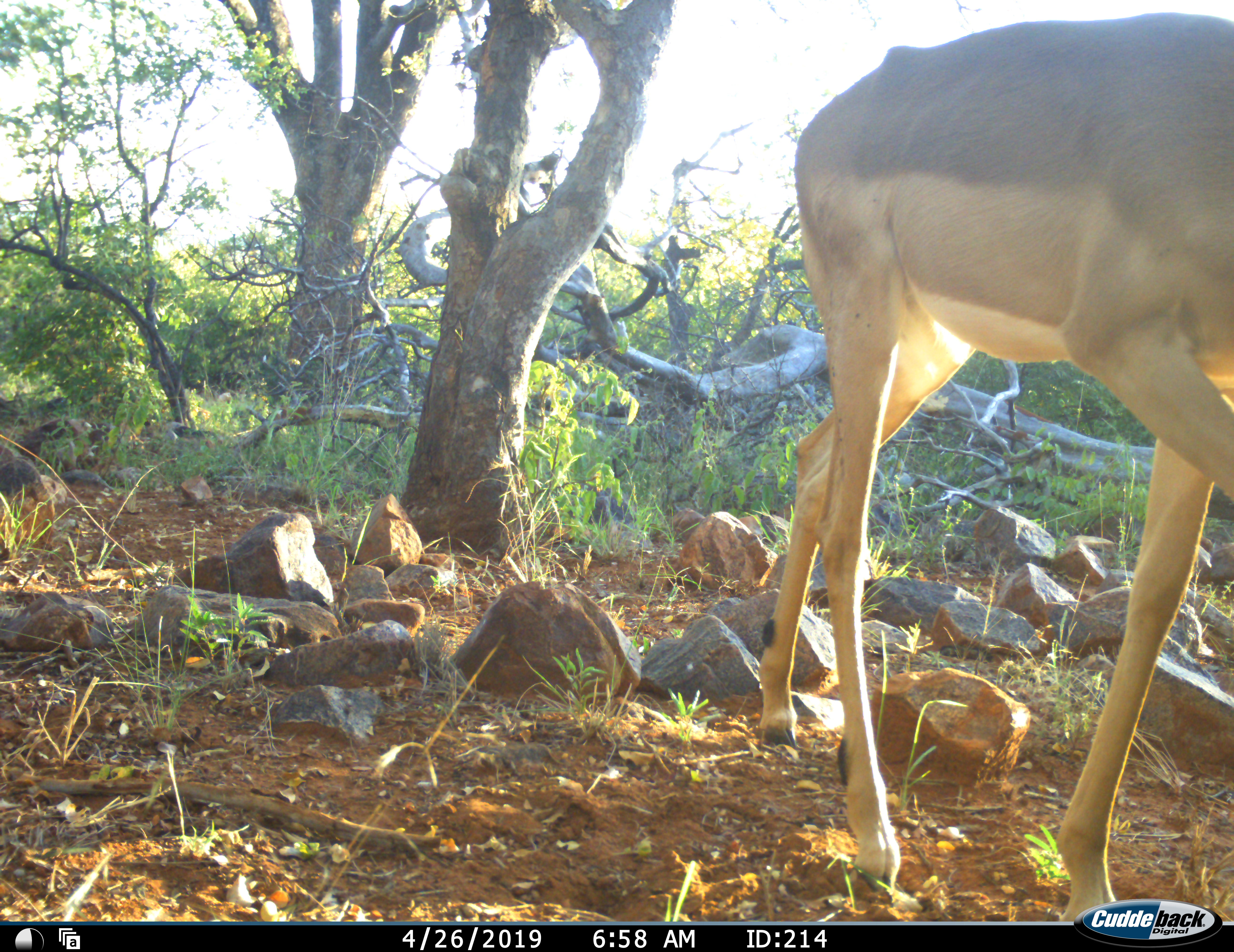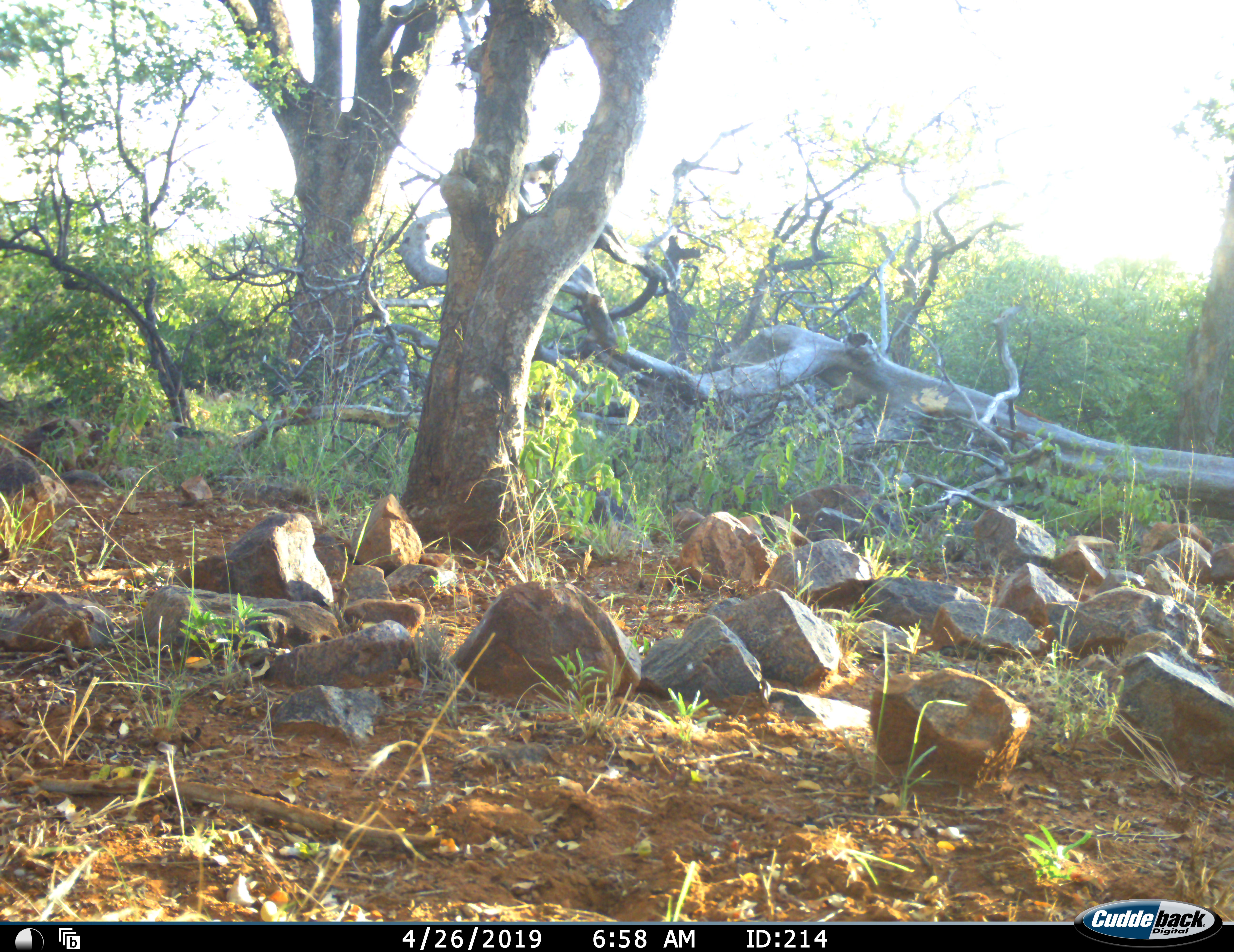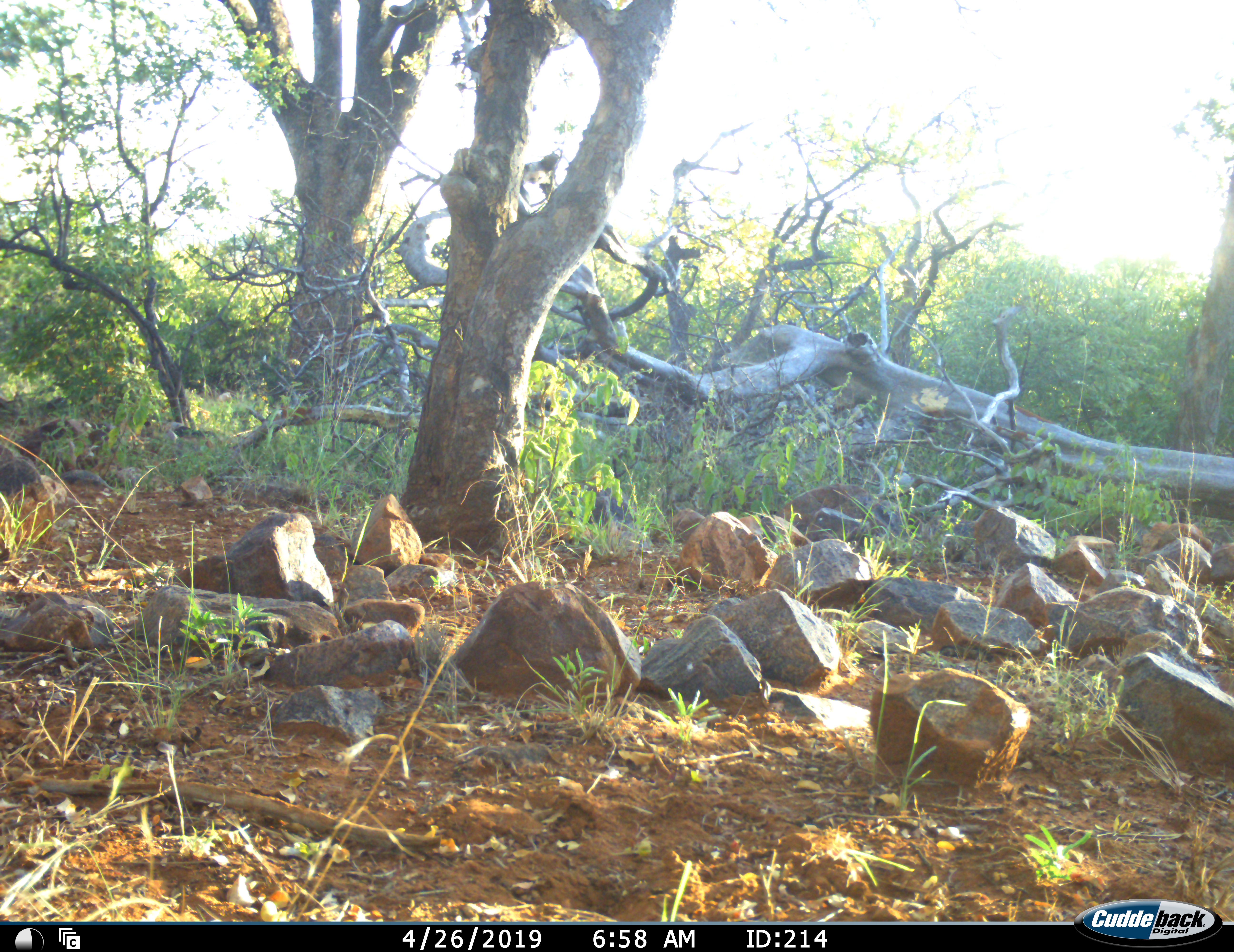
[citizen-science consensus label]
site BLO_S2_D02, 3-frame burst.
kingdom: Animalia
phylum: Chordata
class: Mammalia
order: Artiodactyla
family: Bovidae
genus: Aepyceros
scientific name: Aepyceros melampus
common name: impala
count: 1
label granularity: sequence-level